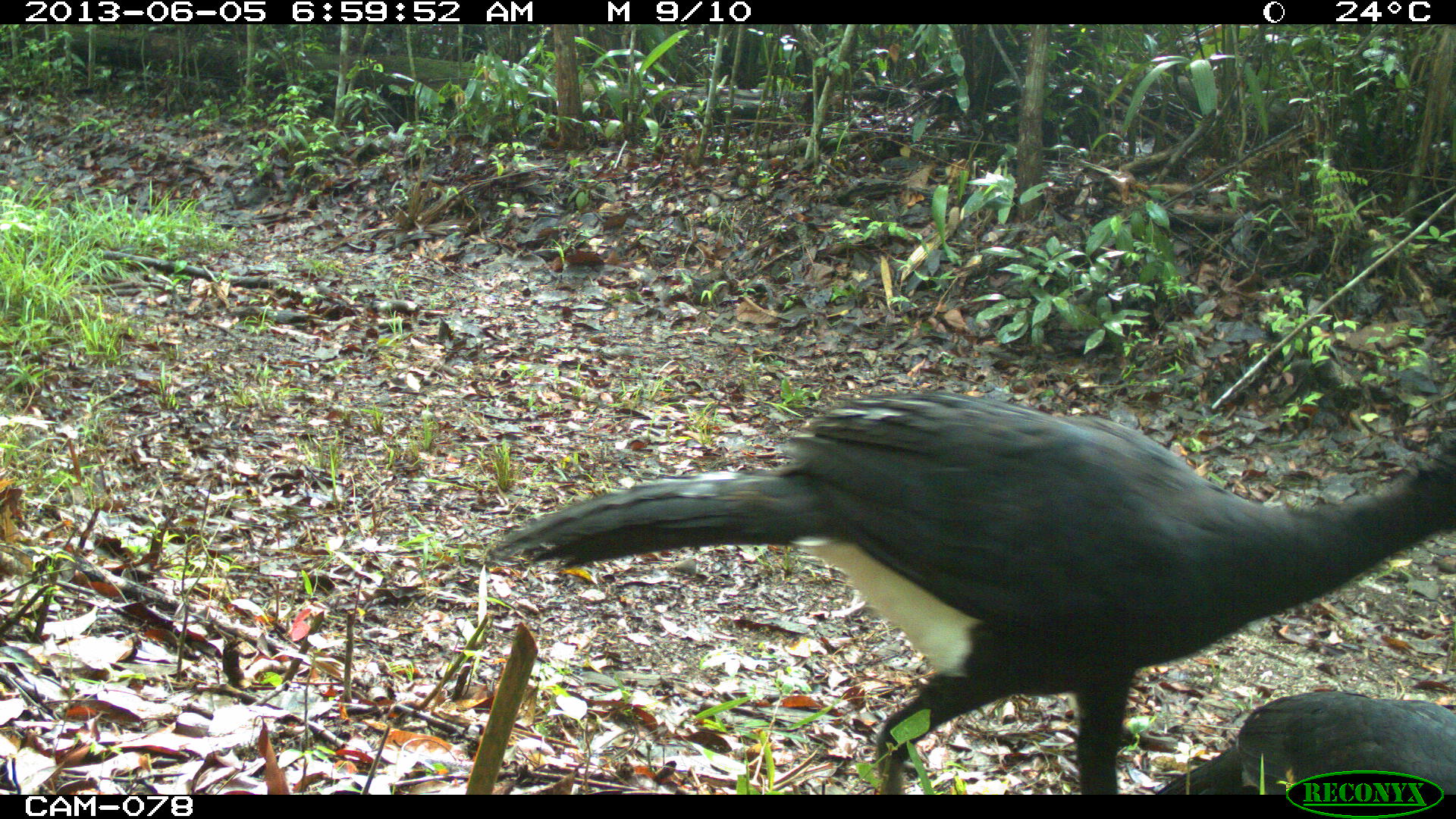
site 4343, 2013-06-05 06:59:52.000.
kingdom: Animalia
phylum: Chordata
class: Aves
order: Galliformes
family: Cracidae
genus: Crax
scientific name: Crax rubra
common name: great curassow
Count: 3.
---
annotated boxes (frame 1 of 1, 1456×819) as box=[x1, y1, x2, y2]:
crax rubra: box=[484, 381, 1451, 792]; box=[1153, 679, 1456, 790]